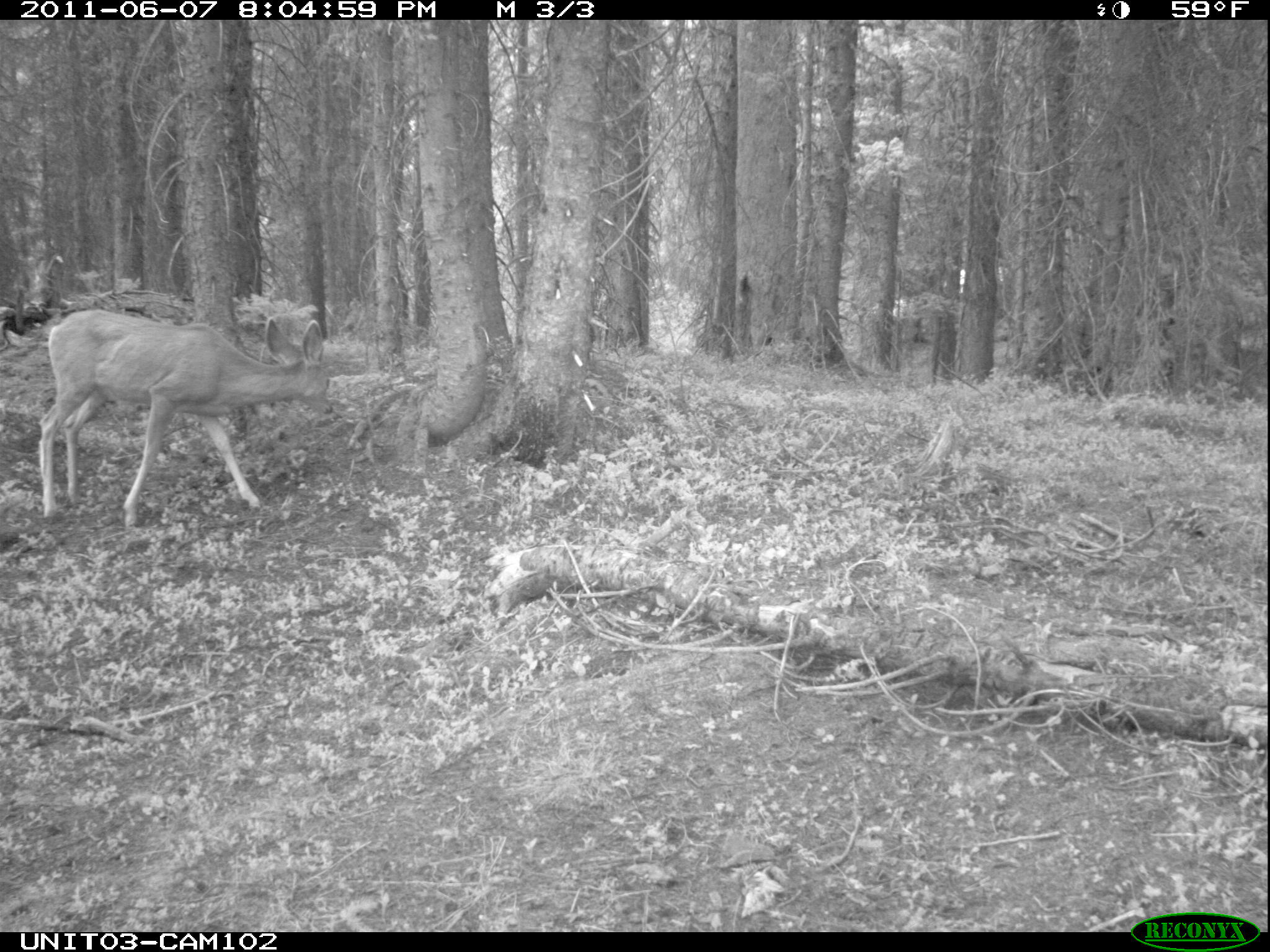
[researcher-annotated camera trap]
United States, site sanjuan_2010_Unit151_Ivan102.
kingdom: Animalia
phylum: Chordata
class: Mammalia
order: Artiodactyla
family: Cervidae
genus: Odocoileus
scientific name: Odocoileus hemionus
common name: mule deer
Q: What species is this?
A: Odocoileus hemionus (mule deer).